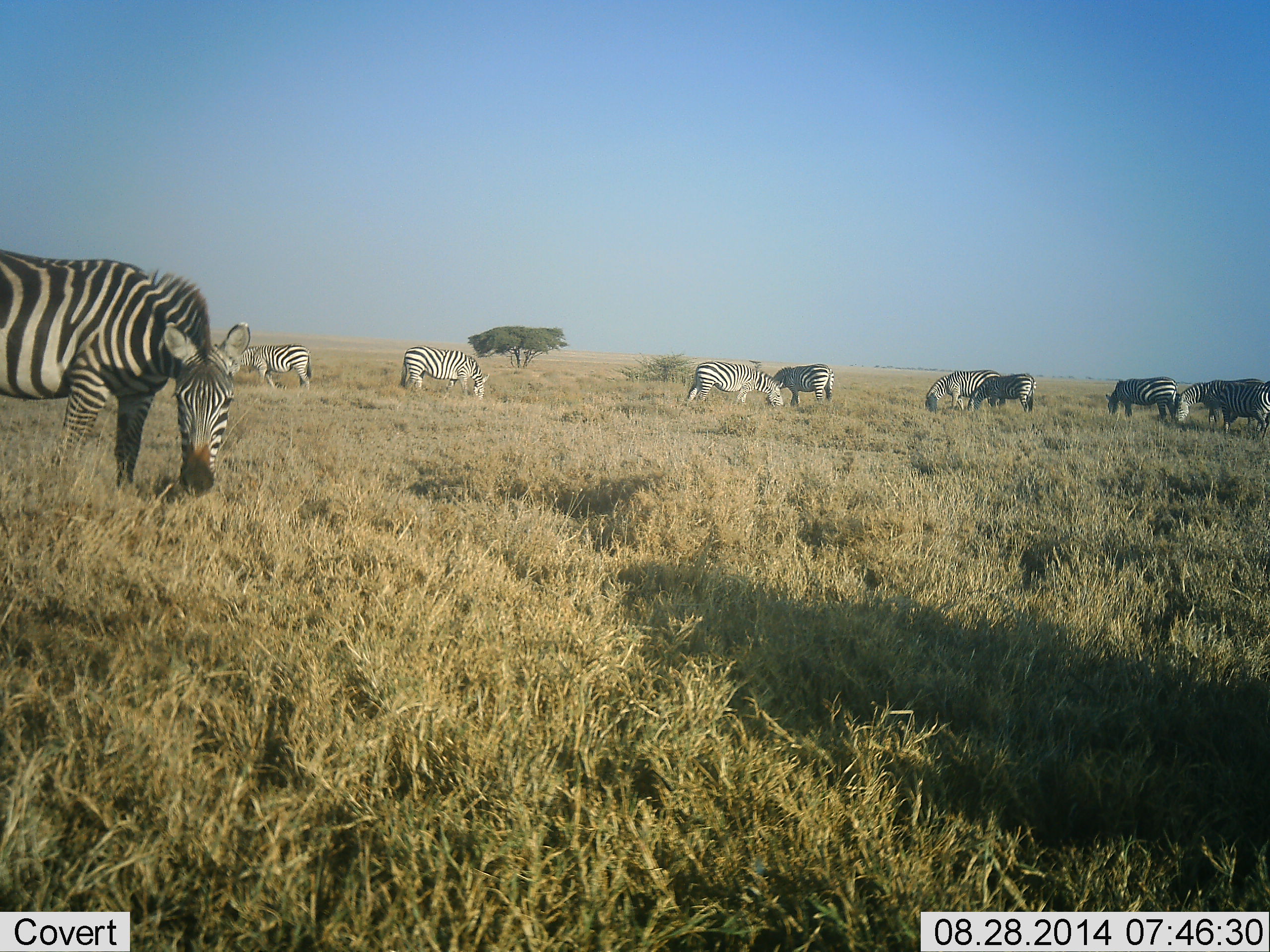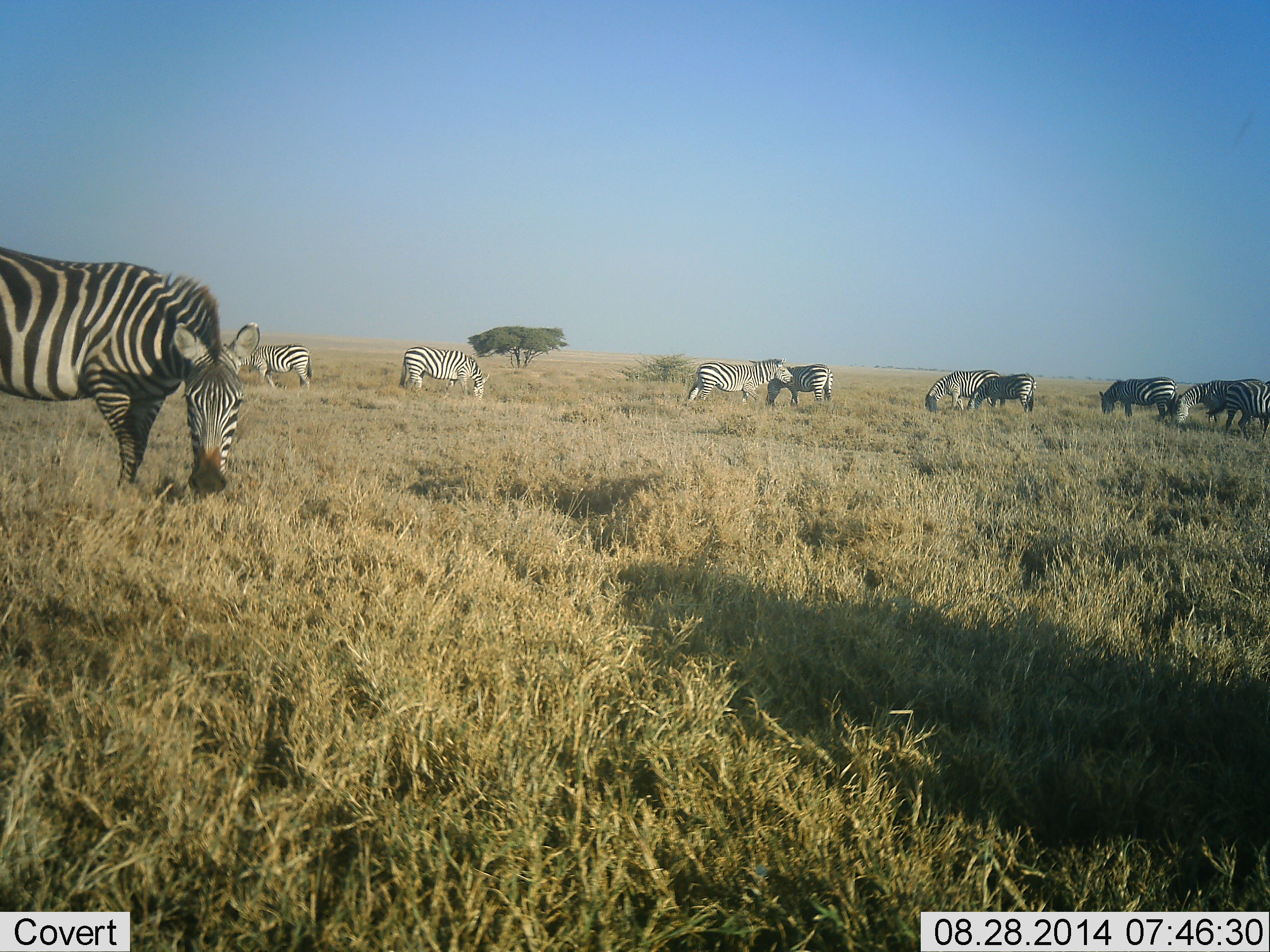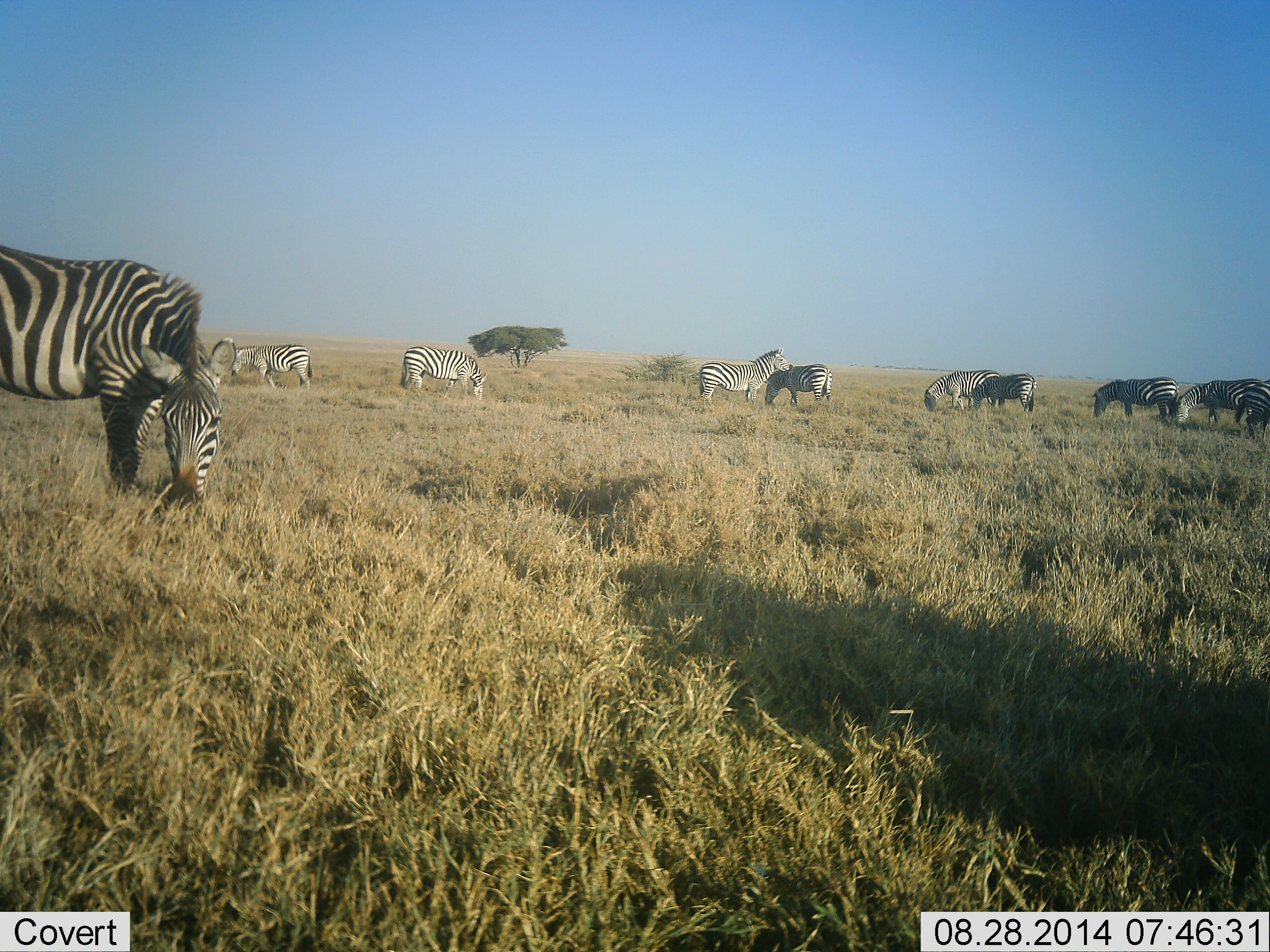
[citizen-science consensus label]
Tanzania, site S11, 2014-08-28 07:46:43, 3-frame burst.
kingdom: Animalia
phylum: Chordata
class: Mammalia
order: Perissodactyla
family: Equidae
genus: Equus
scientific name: Equus quagga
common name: plains zebra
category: zebra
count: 10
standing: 60%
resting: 0%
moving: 10%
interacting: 20%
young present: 0%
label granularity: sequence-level